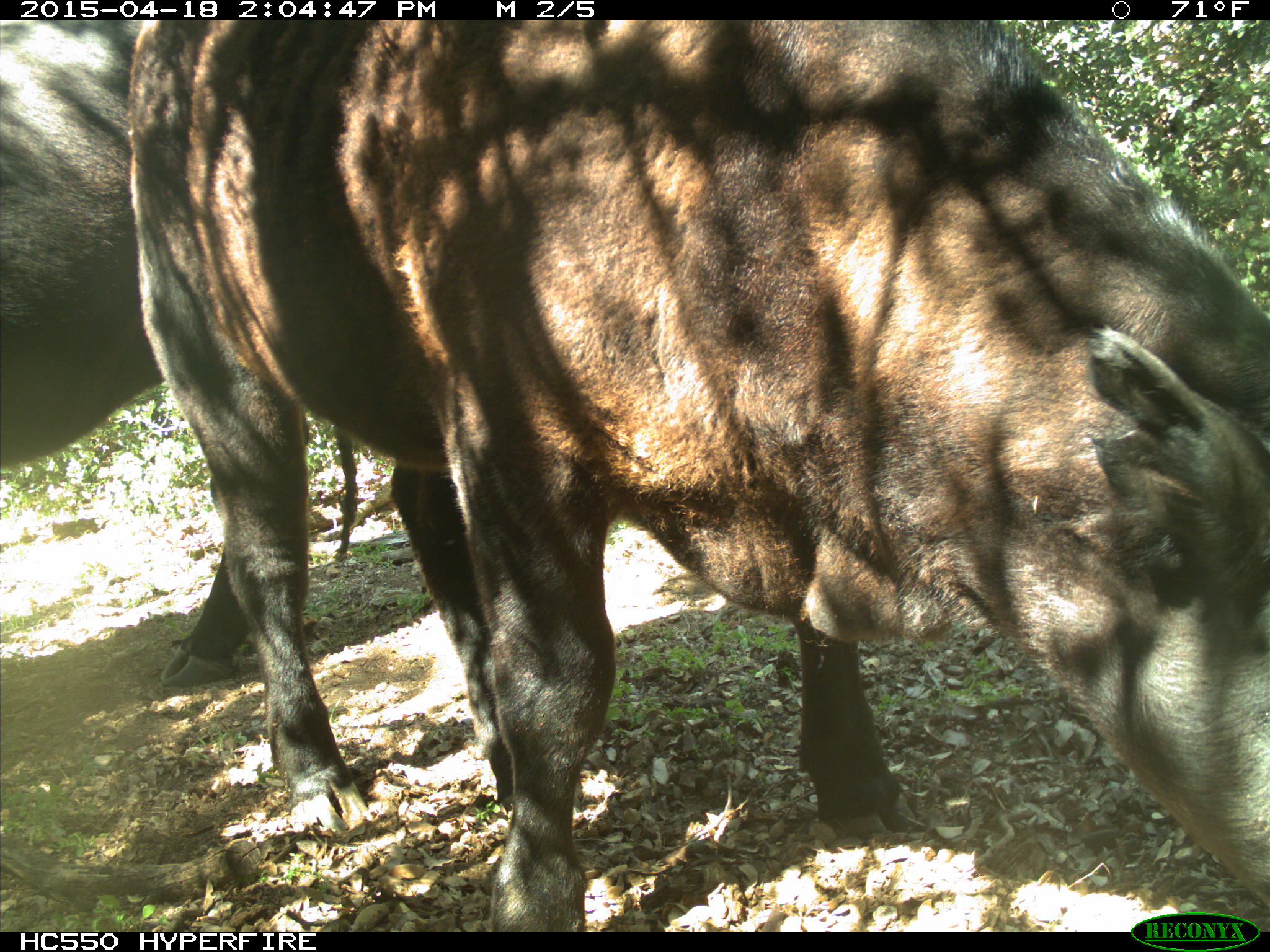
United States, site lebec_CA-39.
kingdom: Animalia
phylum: Chordata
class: Mammalia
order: Artiodactyla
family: Bovidae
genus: Bos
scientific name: Bos taurus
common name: domestic cow